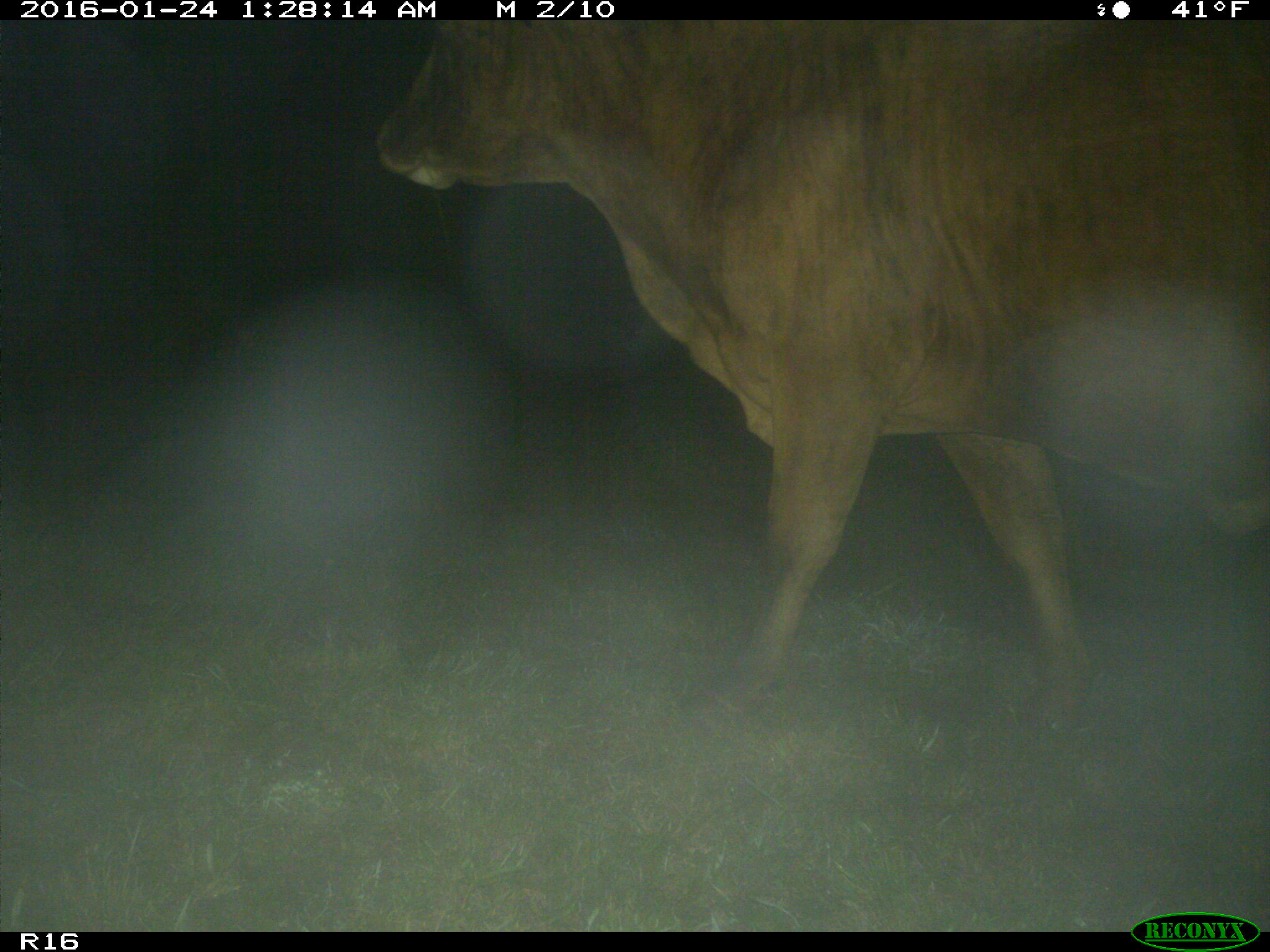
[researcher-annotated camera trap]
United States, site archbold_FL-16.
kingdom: Animalia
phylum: Chordata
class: Mammalia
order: Artiodactyla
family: Bovidae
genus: Bos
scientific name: Bos taurus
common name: domestic cow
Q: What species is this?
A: Bos taurus (domestic cow).